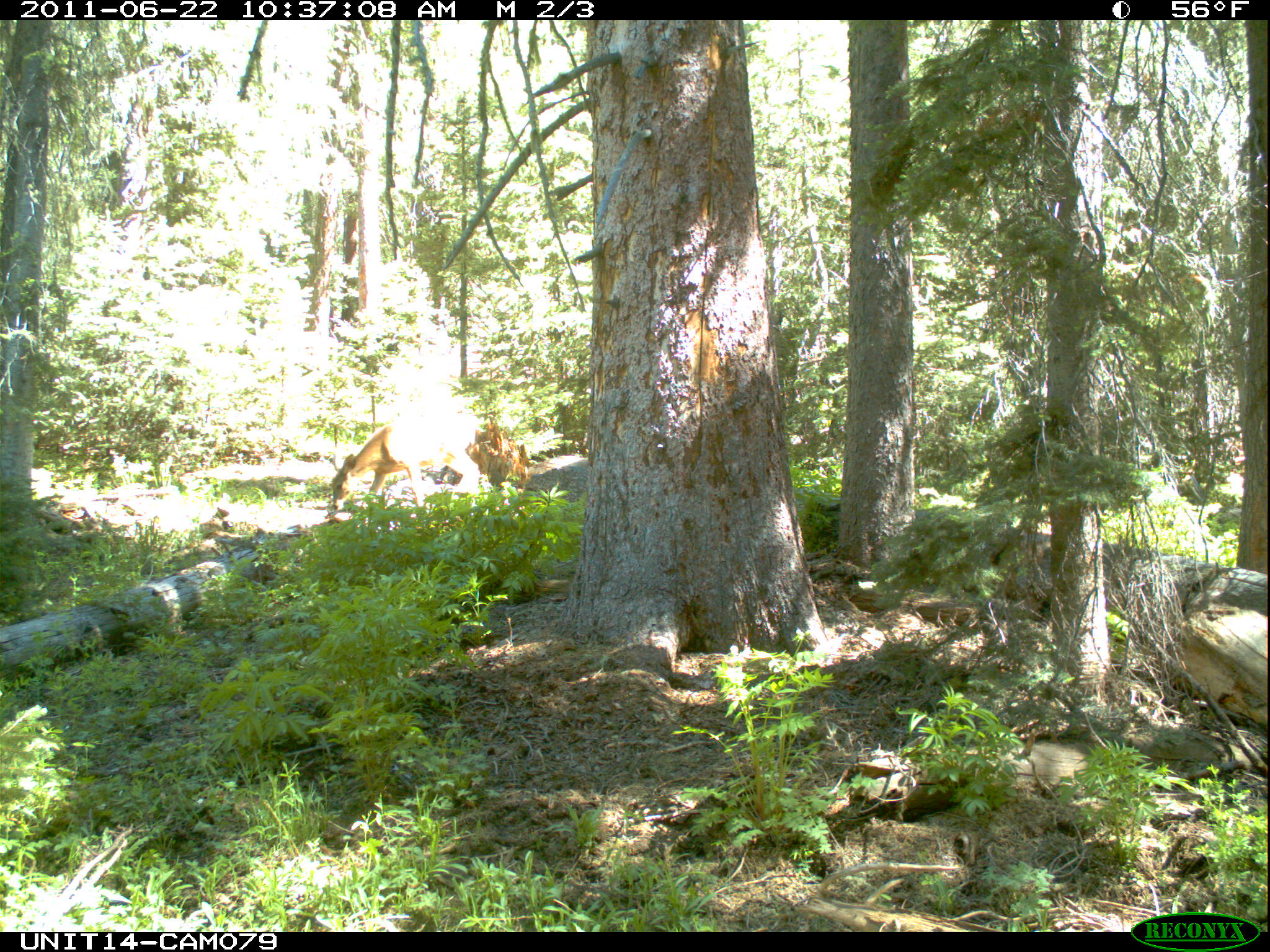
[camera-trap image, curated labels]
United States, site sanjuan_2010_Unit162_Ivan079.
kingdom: Animalia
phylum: Chordata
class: Mammalia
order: Artiodactyla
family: Cervidae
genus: Odocoileus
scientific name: Odocoileus hemionus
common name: mule deer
Odocoileus hemionus (mule deer).